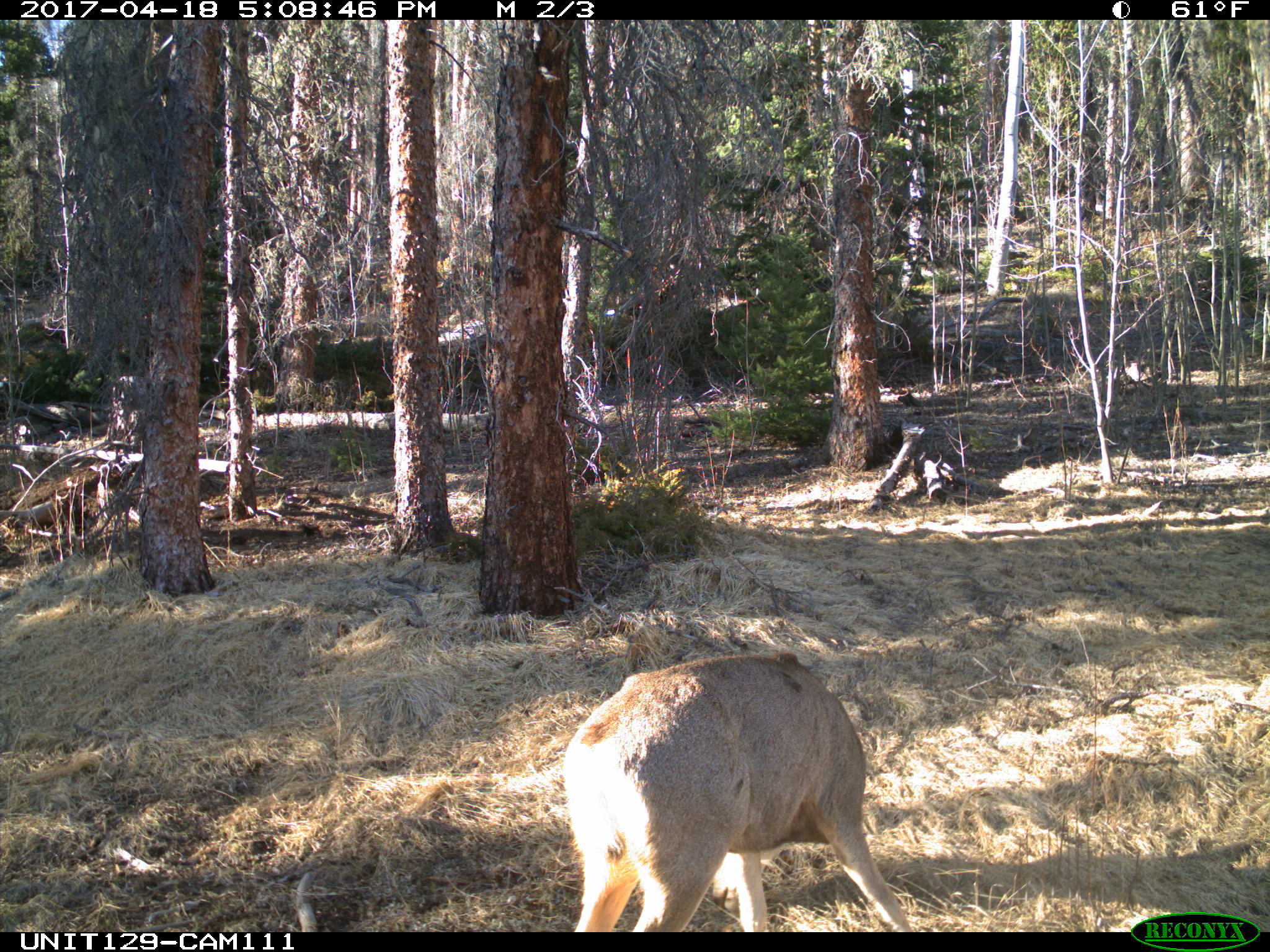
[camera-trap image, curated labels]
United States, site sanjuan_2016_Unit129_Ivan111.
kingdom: Animalia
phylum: Chordata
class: Mammalia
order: Artiodactyla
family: Cervidae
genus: Odocoileus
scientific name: Odocoileus hemionus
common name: mule deer